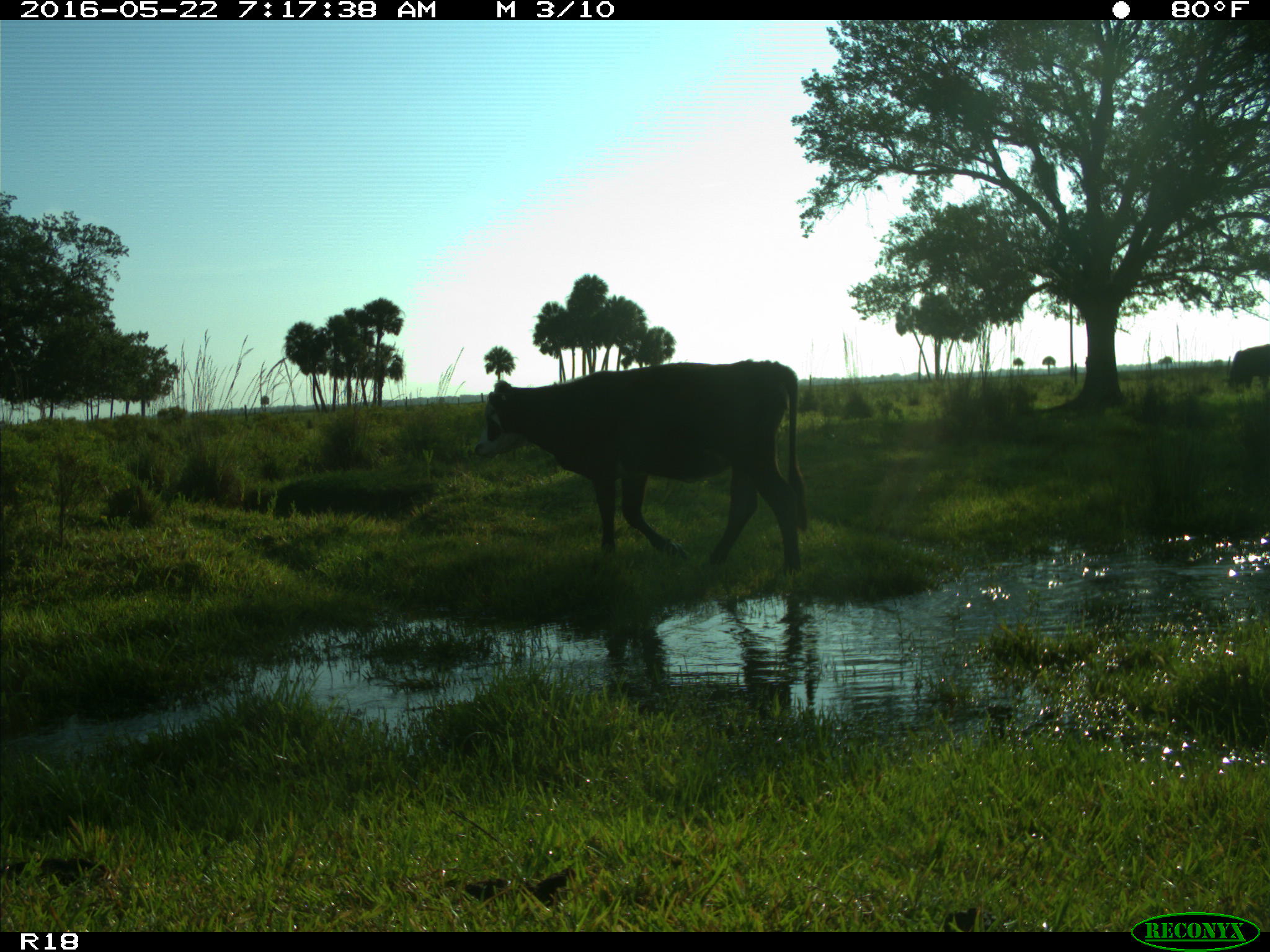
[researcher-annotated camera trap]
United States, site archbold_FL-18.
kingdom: Animalia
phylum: Chordata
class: Mammalia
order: Artiodactyla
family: Bovidae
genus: Bos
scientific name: Bos taurus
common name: domestic cow